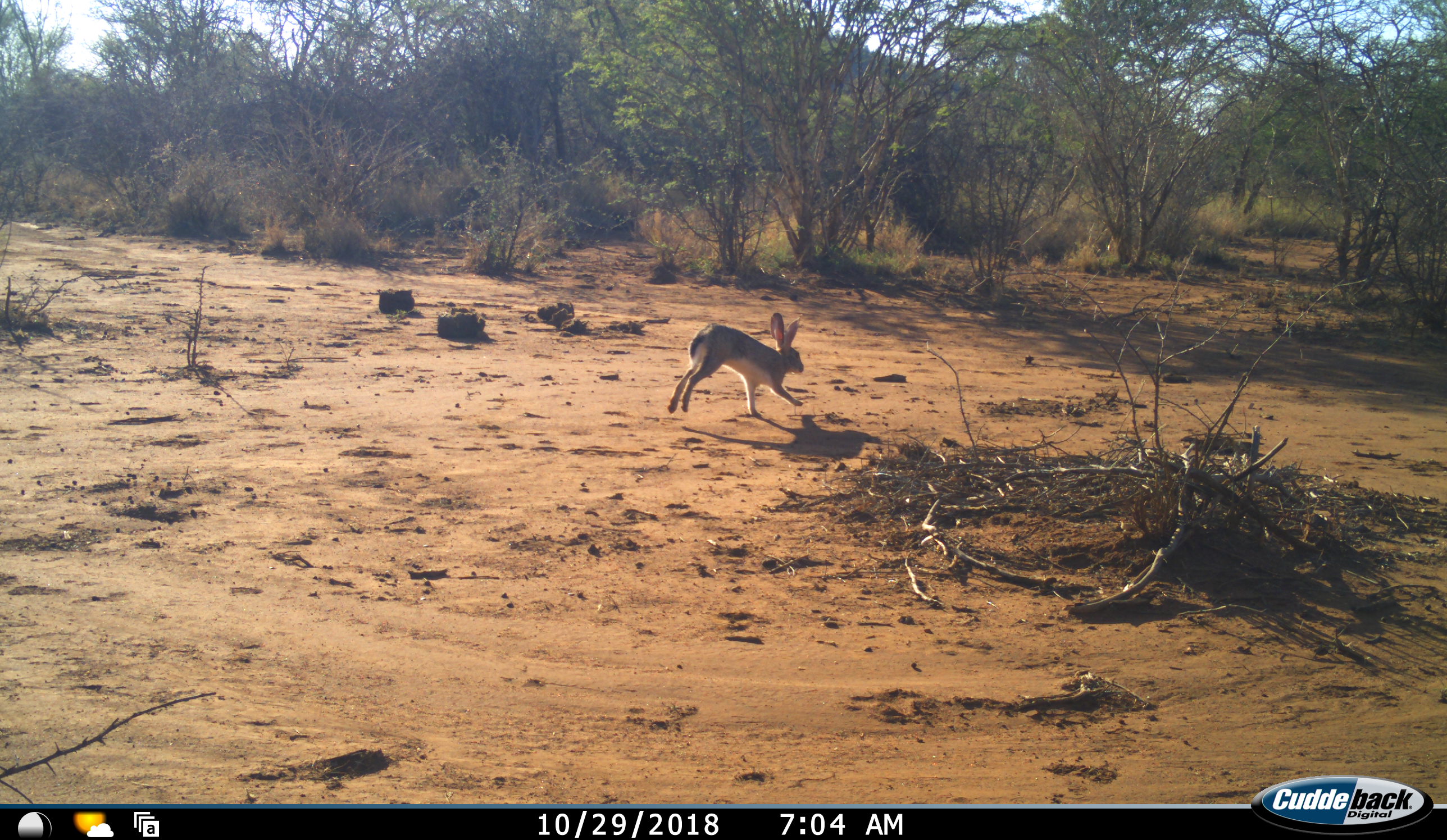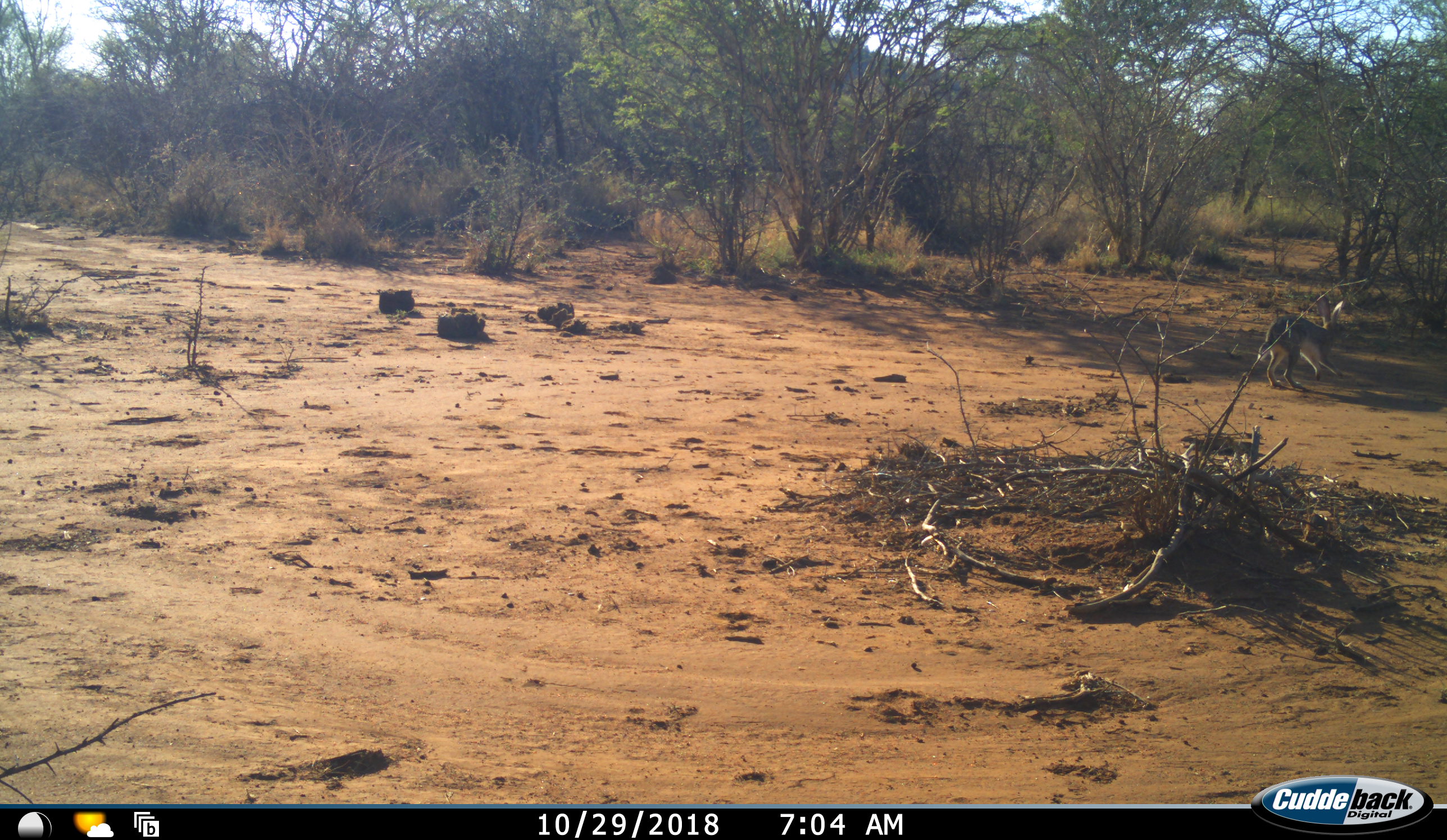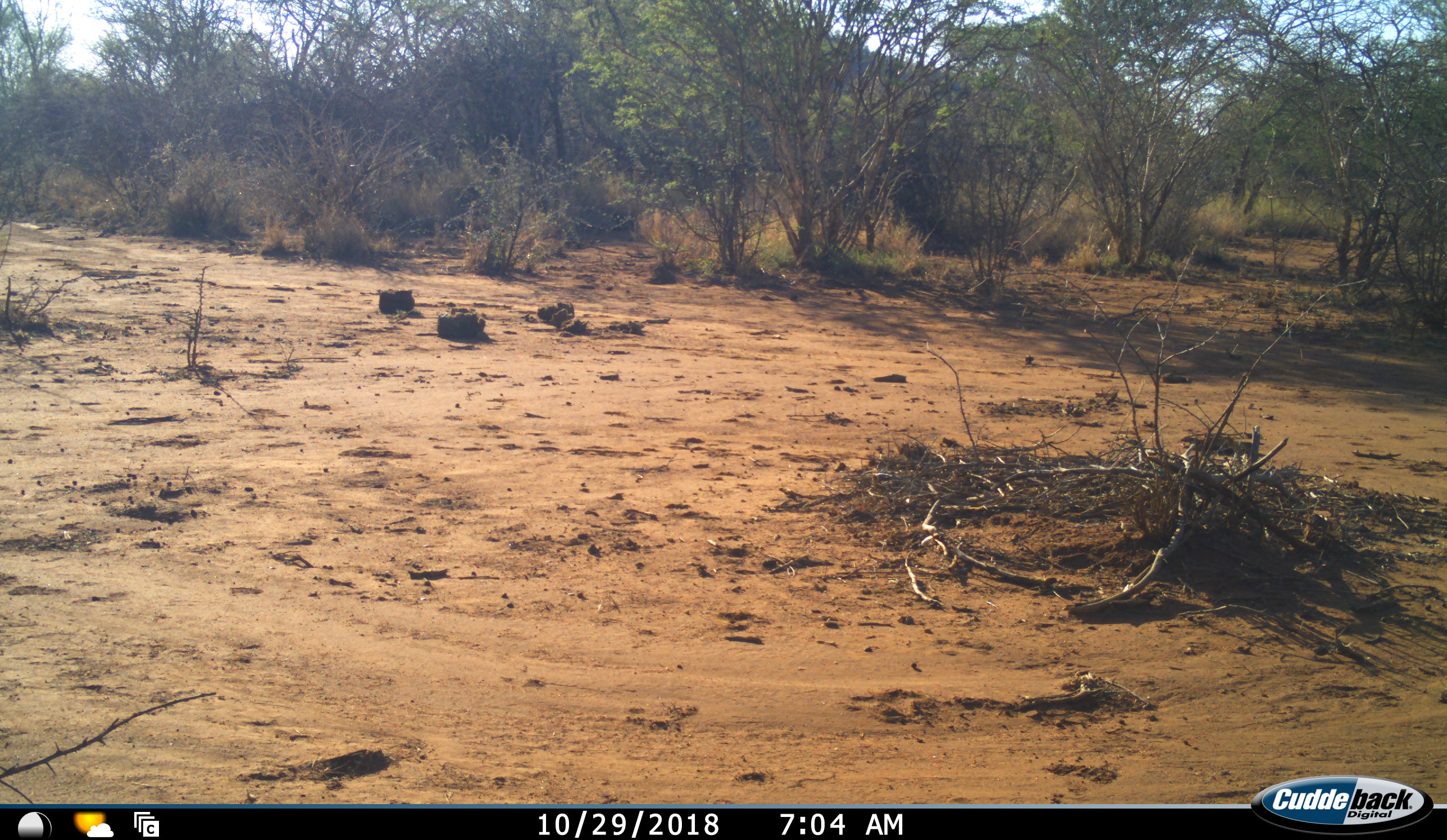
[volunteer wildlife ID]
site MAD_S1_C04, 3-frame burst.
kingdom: Animalia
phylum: Chordata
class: Mammalia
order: Lagomorpha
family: Leporidae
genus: Lepus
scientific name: Lepus capensis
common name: cape hare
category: harecape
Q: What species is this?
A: Harecape (cape hare) (Lepus capensis).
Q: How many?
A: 1.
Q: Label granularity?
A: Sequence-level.